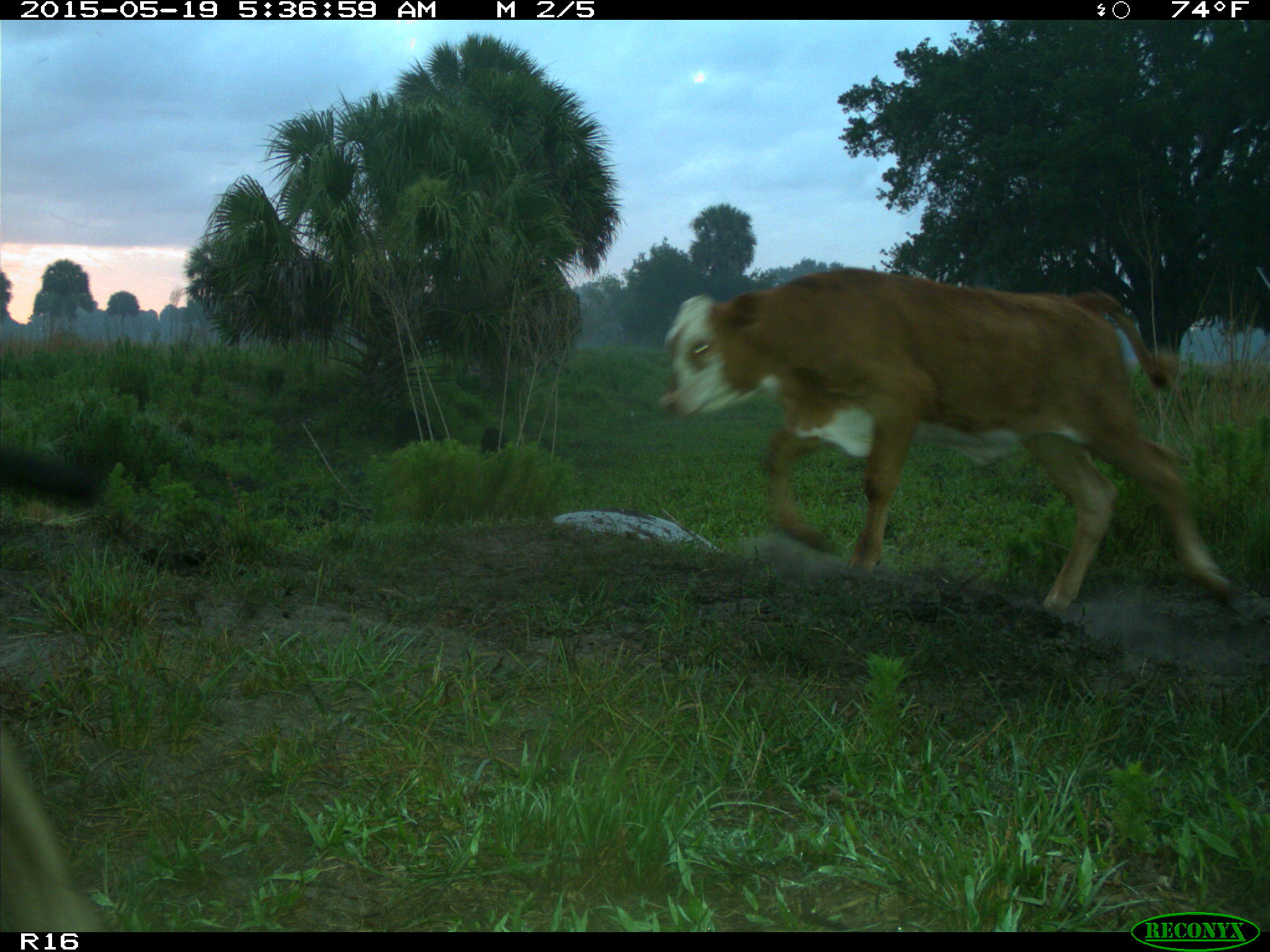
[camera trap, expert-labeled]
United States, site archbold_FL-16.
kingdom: Animalia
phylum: Chordata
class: Mammalia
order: Artiodactyla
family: Suidae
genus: Sus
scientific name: Sus scrofa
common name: wild boar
Sus scrofa (wild boar).